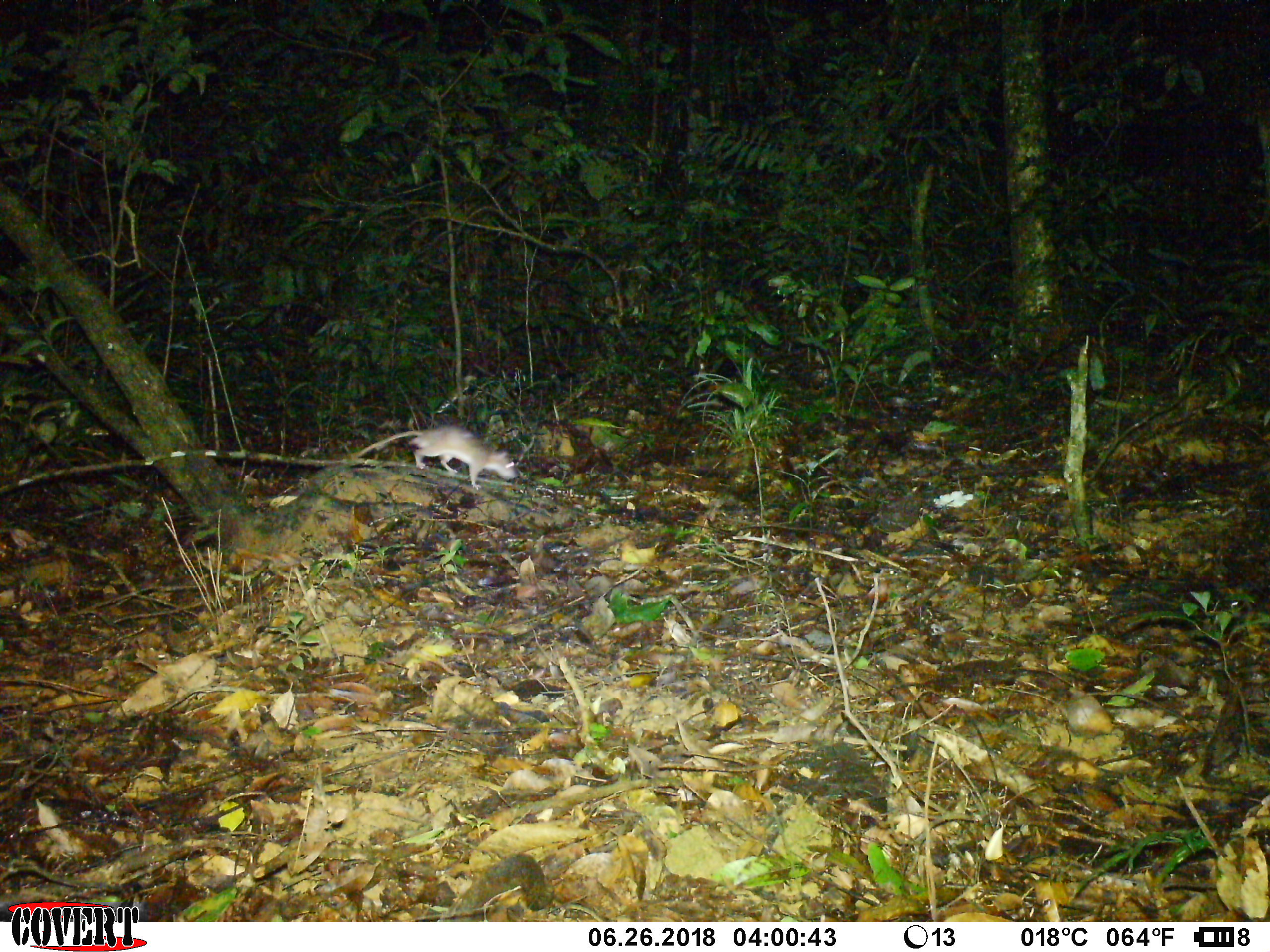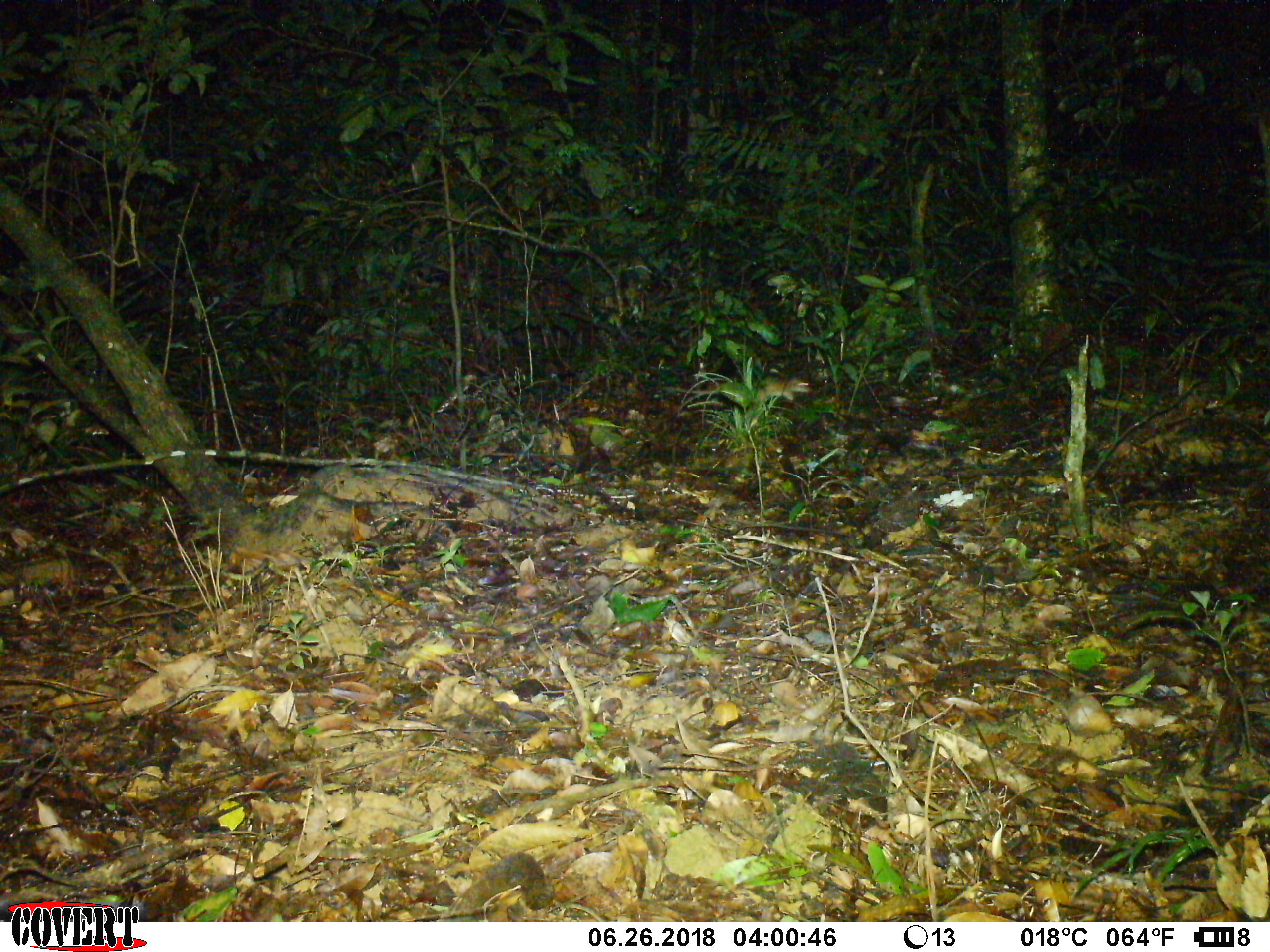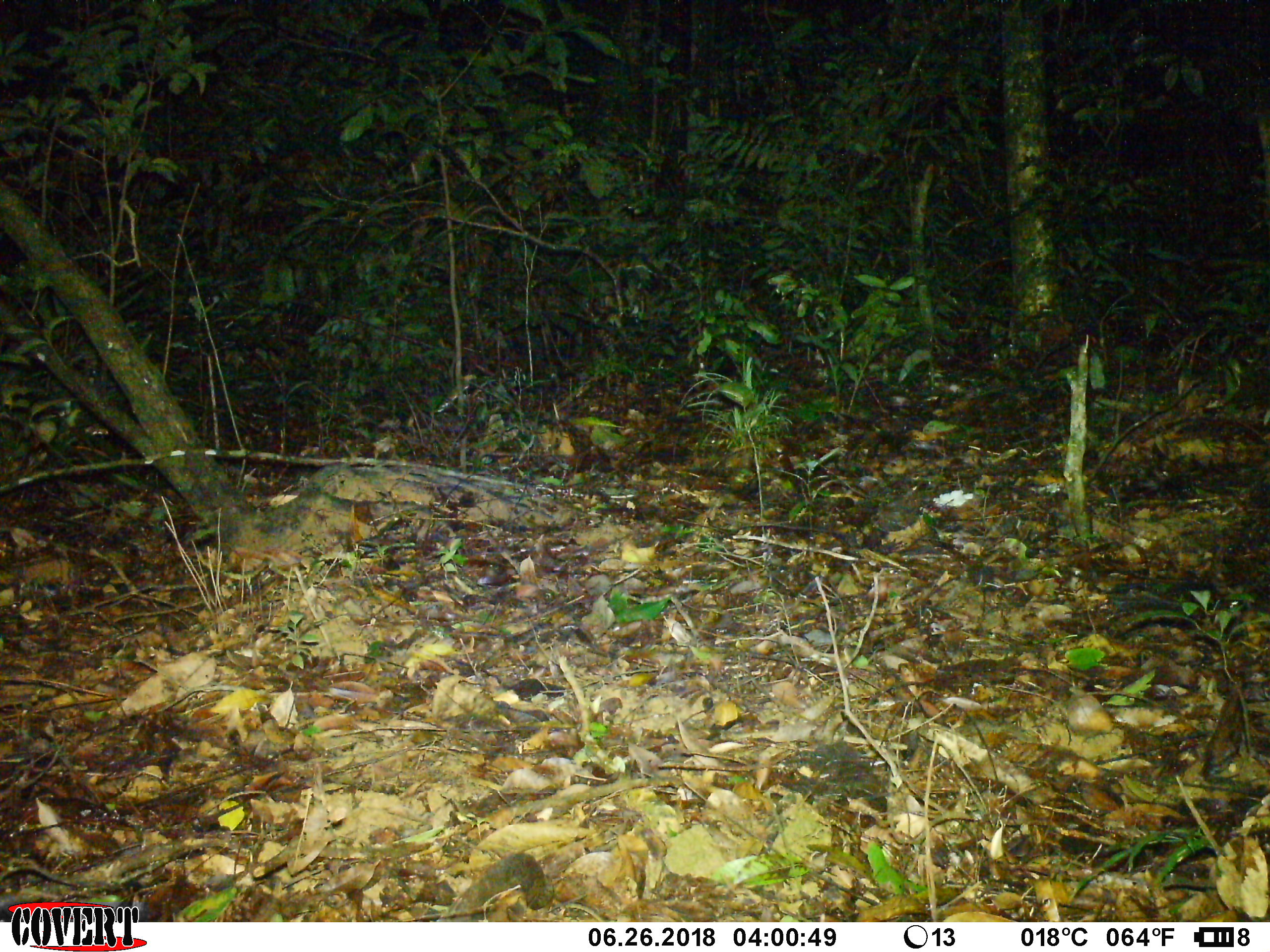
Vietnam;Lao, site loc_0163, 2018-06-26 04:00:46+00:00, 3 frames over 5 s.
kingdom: Animalia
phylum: Chordata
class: Mammalia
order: Rodentia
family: Muridae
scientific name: Muridae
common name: old-world mice and rats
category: unidentified murid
Unidentified murid (old-world mice and rats) (Muridae). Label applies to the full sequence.